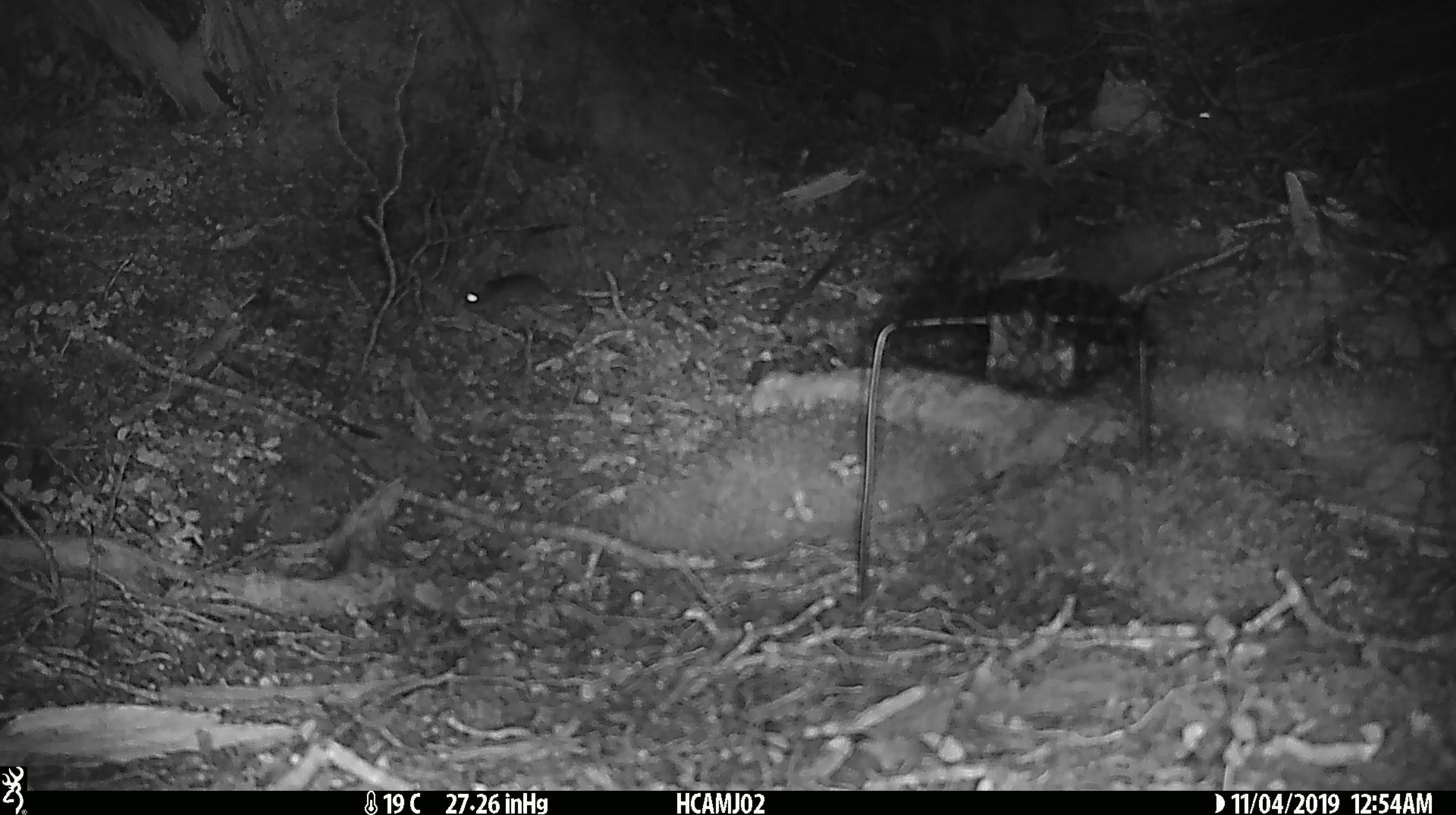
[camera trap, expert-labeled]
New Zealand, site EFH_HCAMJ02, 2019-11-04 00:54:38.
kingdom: Animalia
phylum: Chordata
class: Mammalia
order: Rodentia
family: Muridae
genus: Mus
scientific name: Mus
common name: mouse